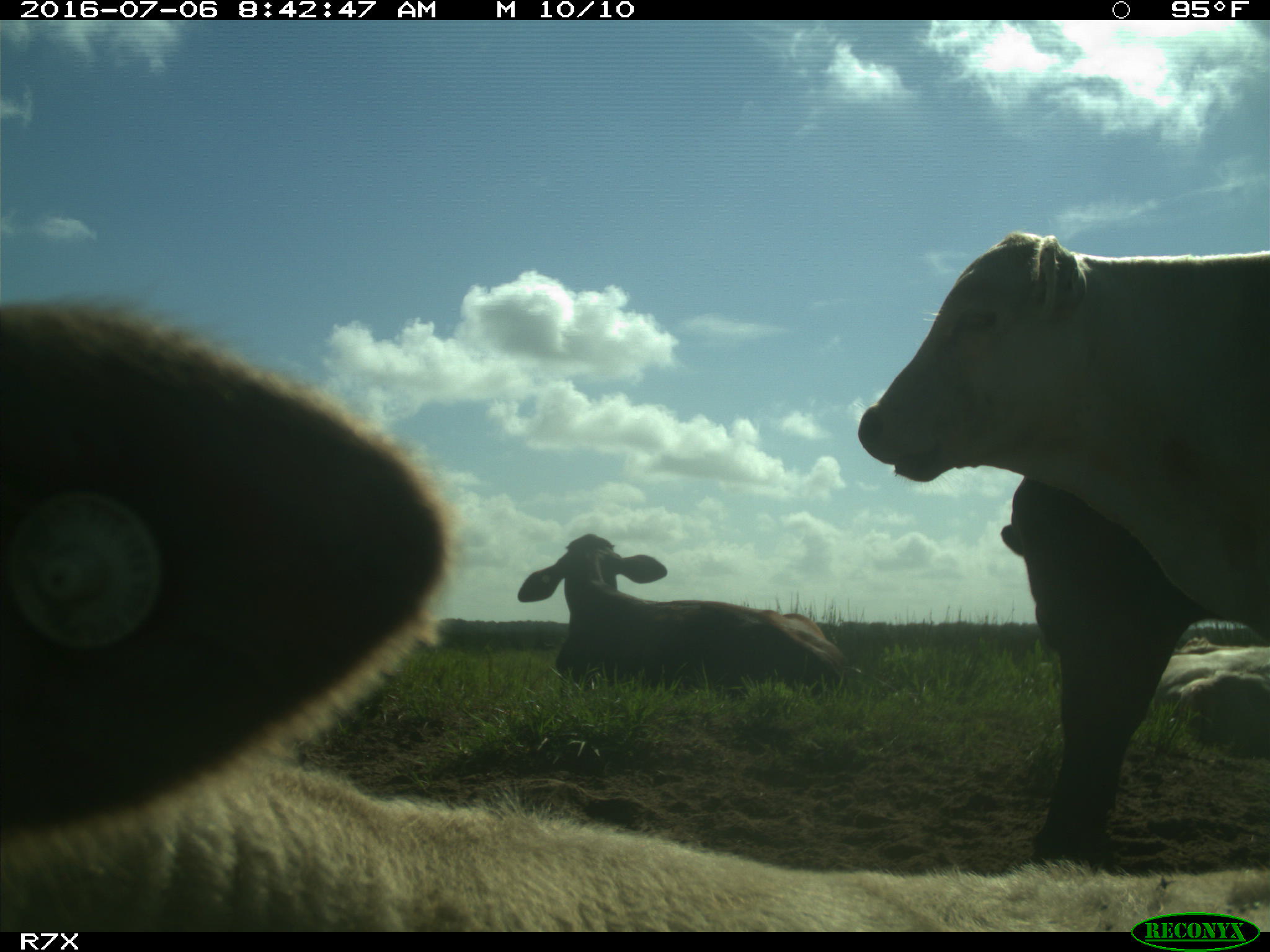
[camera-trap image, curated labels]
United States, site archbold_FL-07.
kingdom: Animalia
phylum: Chordata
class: Mammalia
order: Artiodactyla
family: Bovidae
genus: Bos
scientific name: Bos taurus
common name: domestic cow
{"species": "Bos taurus (domestic cow)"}